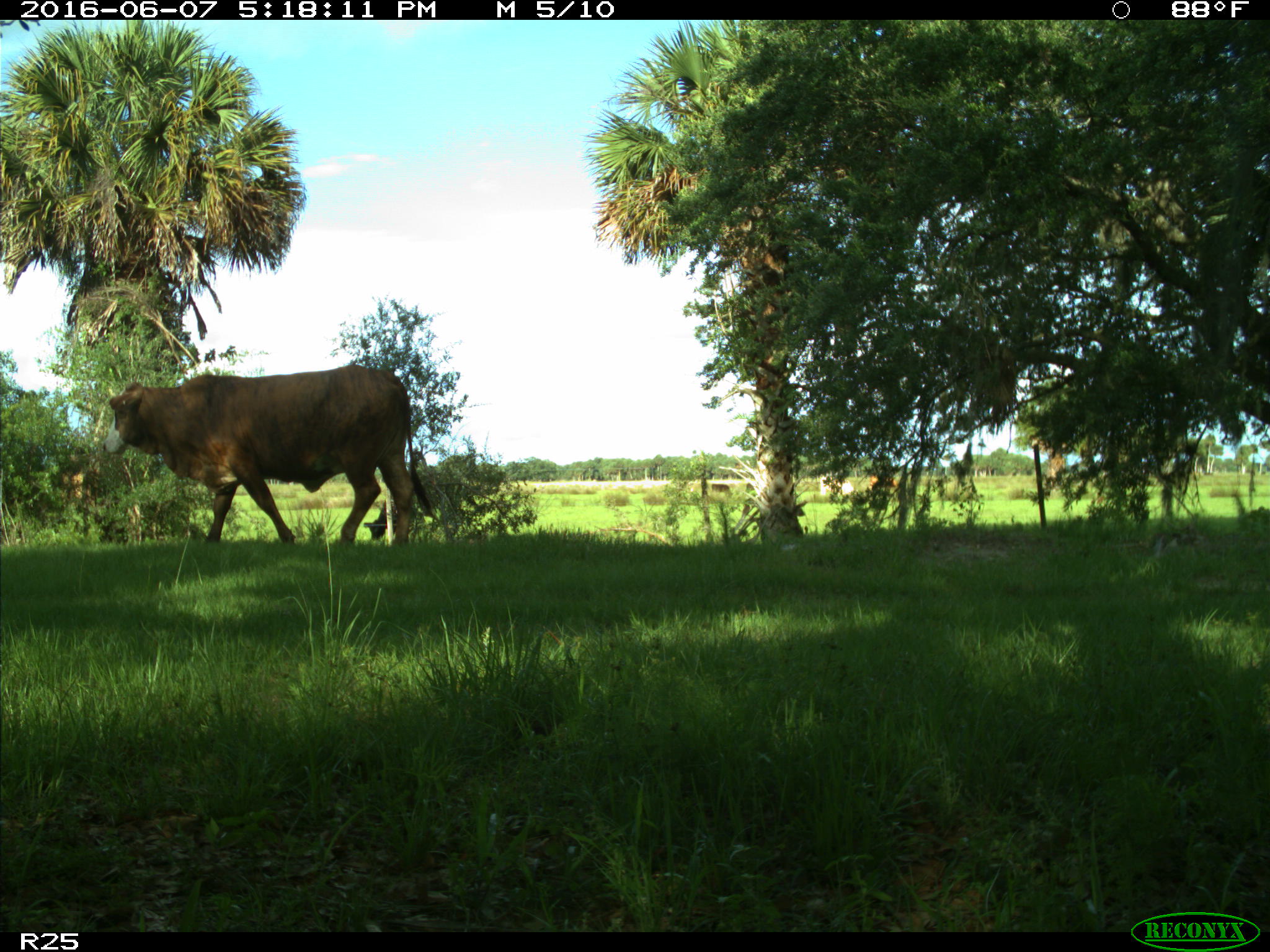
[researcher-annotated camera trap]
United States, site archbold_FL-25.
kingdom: Animalia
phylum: Chordata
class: Mammalia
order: Artiodactyla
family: Bovidae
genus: Bos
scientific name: Bos taurus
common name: domestic cow